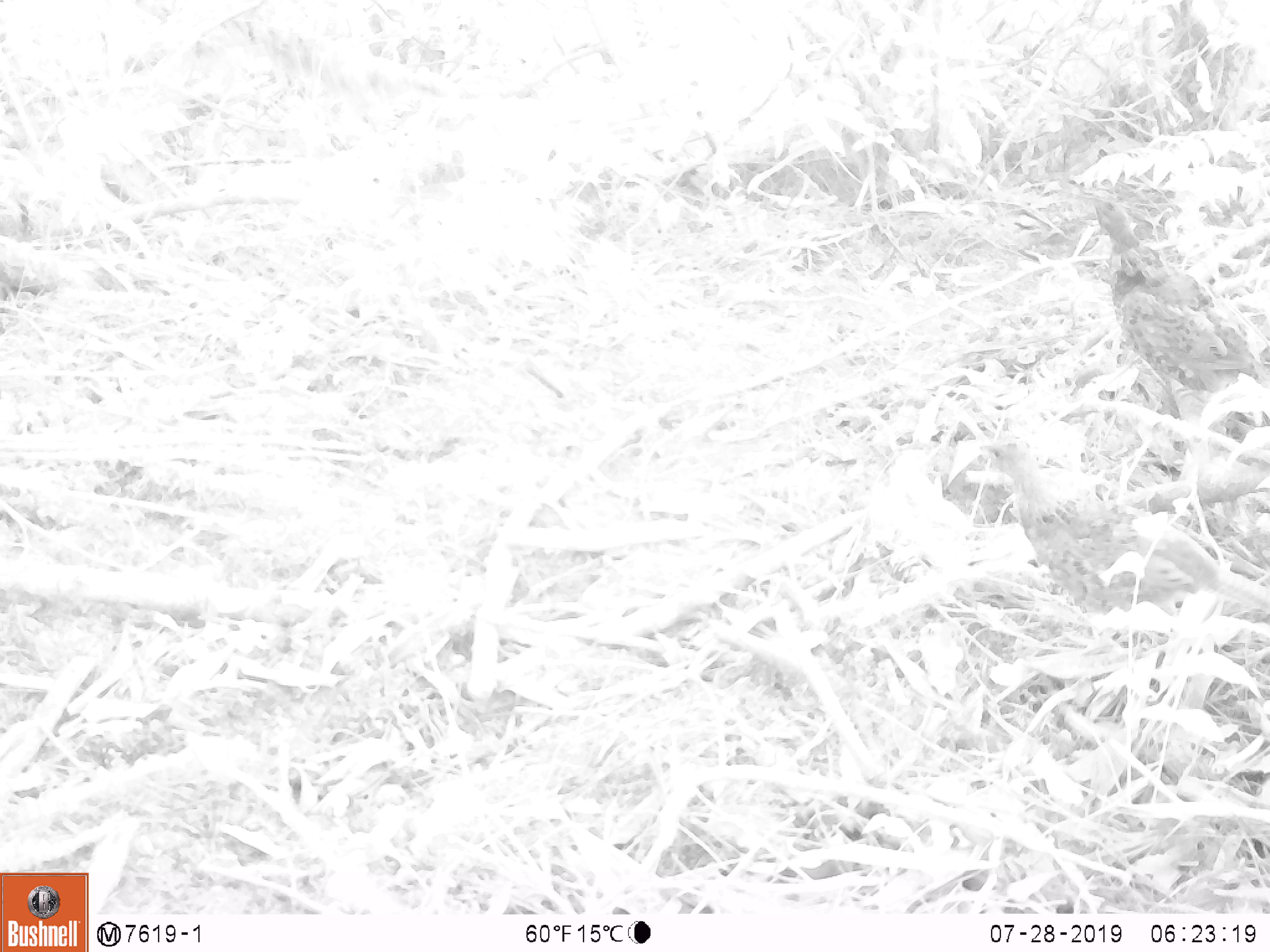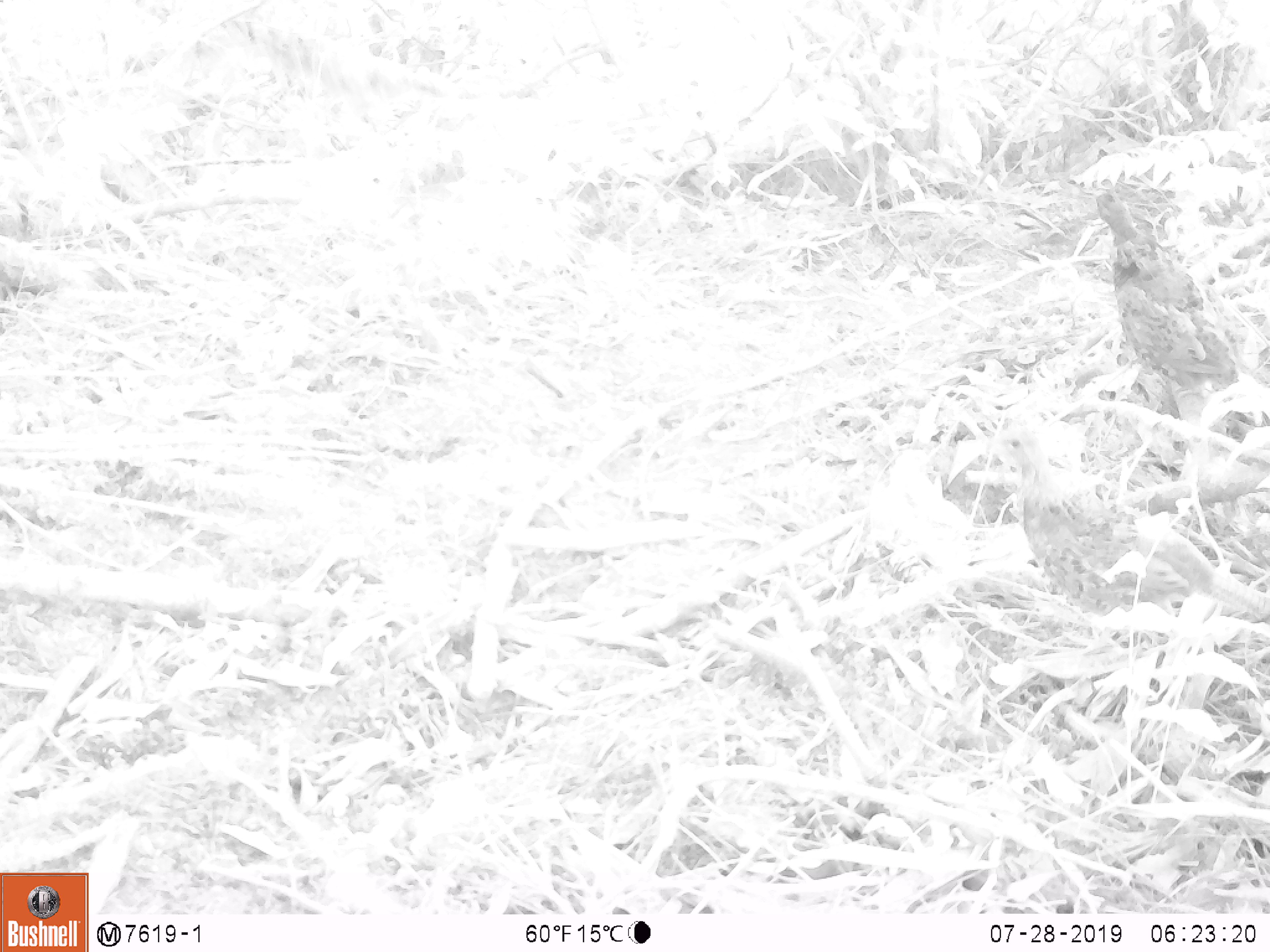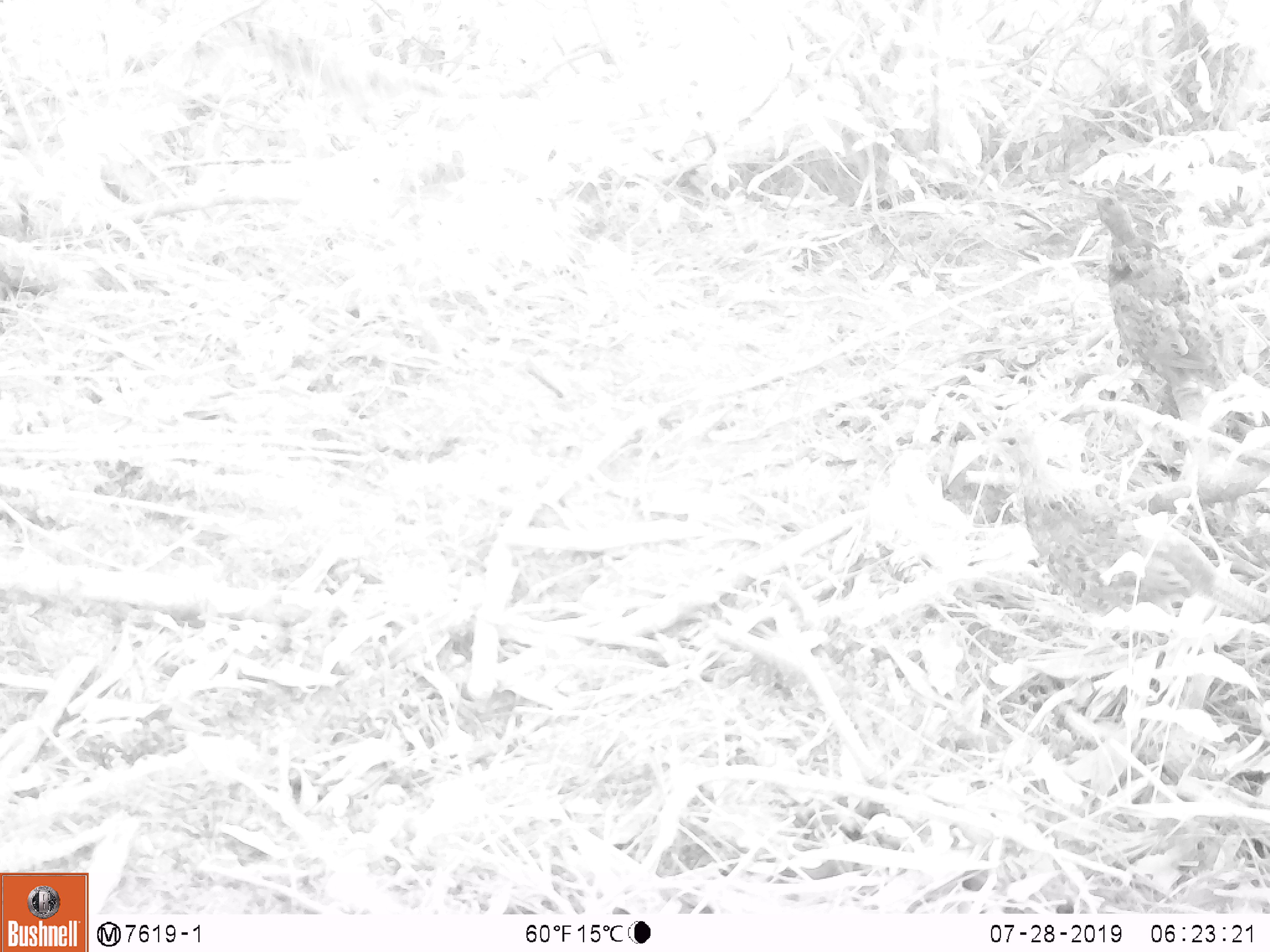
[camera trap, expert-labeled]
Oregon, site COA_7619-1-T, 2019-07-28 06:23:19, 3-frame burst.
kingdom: Animalia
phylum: Chordata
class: Aves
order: Galliformes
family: Phasianidae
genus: Bonasa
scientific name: Bonasa umbellus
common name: ruffed grouse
Ruffed grouse (Bonasa umbellus).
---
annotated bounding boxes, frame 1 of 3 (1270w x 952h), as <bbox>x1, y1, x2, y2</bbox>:
ruffed grouse: <bbox>969, 428, 1265, 648</bbox>; <bbox>1078, 185, 1265, 403</bbox>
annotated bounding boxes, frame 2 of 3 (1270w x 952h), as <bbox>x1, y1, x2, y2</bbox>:
ruffed grouse: <bbox>980, 424, 1265, 637</bbox>; <bbox>1081, 184, 1265, 402</bbox>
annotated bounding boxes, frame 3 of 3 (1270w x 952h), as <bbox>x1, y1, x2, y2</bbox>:
ruffed grouse: <bbox>963, 421, 1265, 637</bbox>; <bbox>1080, 187, 1265, 402</bbox>